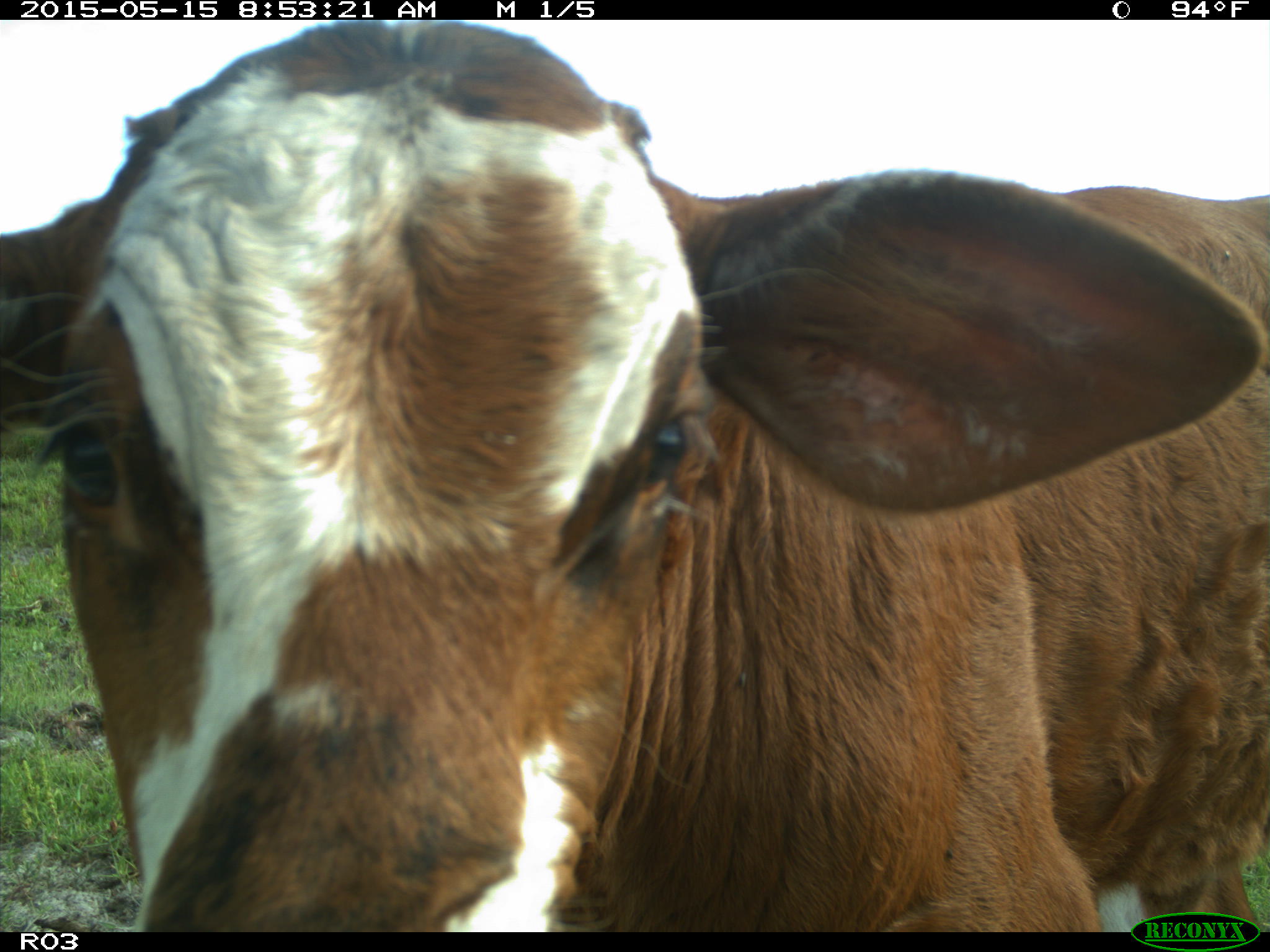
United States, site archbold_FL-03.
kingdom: Animalia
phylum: Chordata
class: Mammalia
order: Artiodactyla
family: Bovidae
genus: Bos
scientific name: Bos taurus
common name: domestic cow